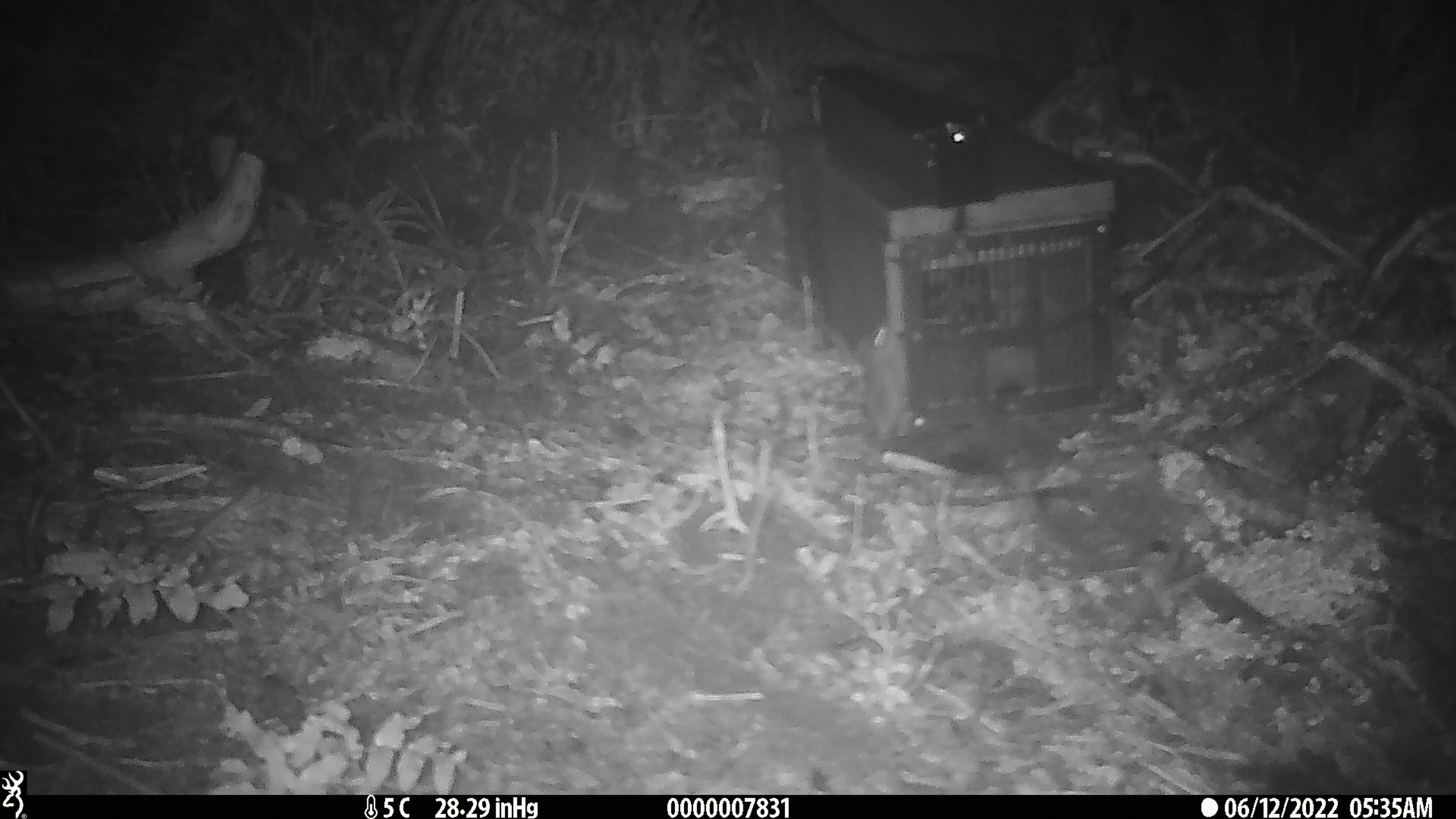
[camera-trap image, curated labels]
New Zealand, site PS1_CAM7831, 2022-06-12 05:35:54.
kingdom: Animalia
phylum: Chordata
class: Mammalia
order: Rodentia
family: Muridae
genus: Mus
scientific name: Mus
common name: mouse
Mouse (Mus).